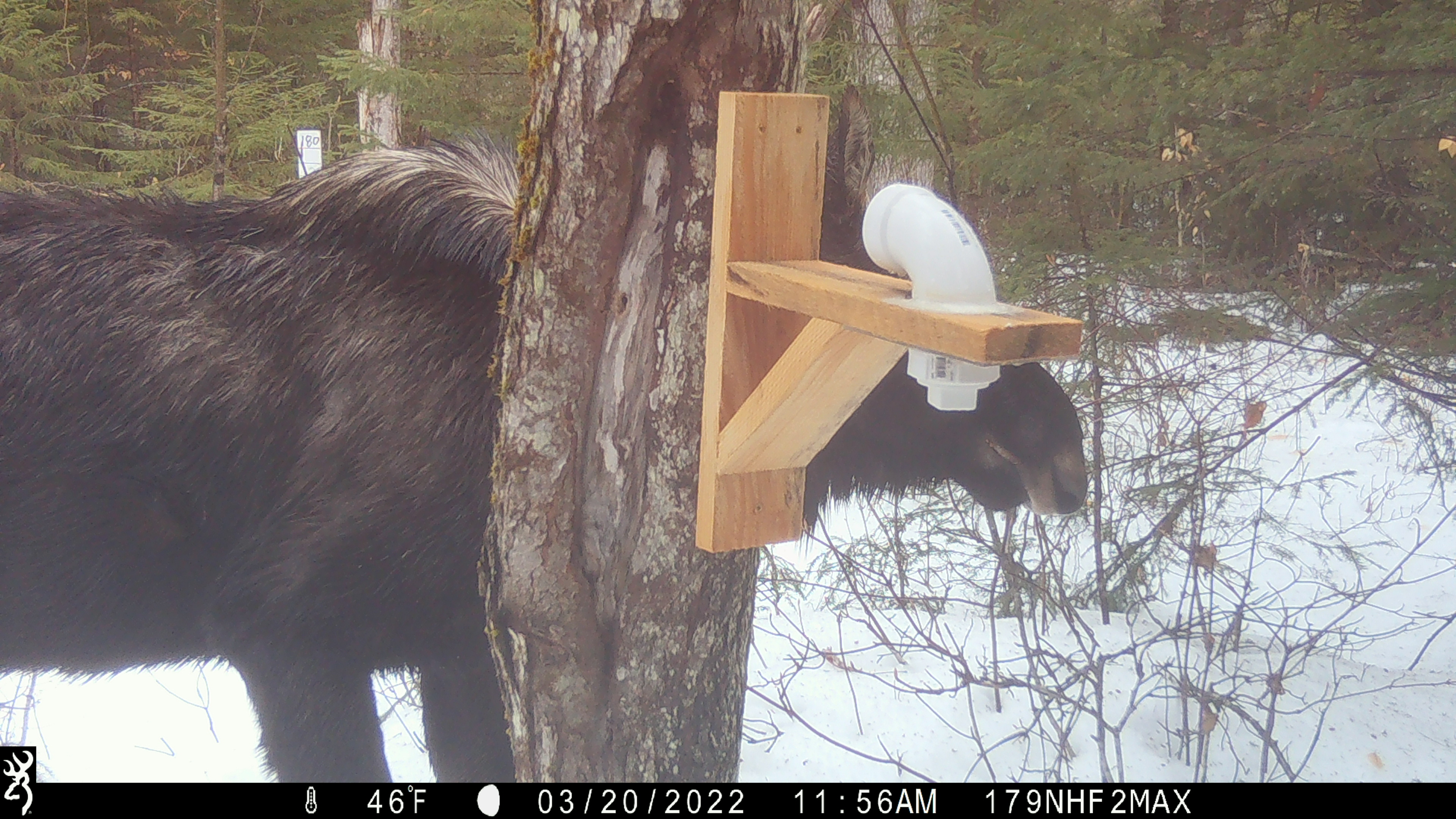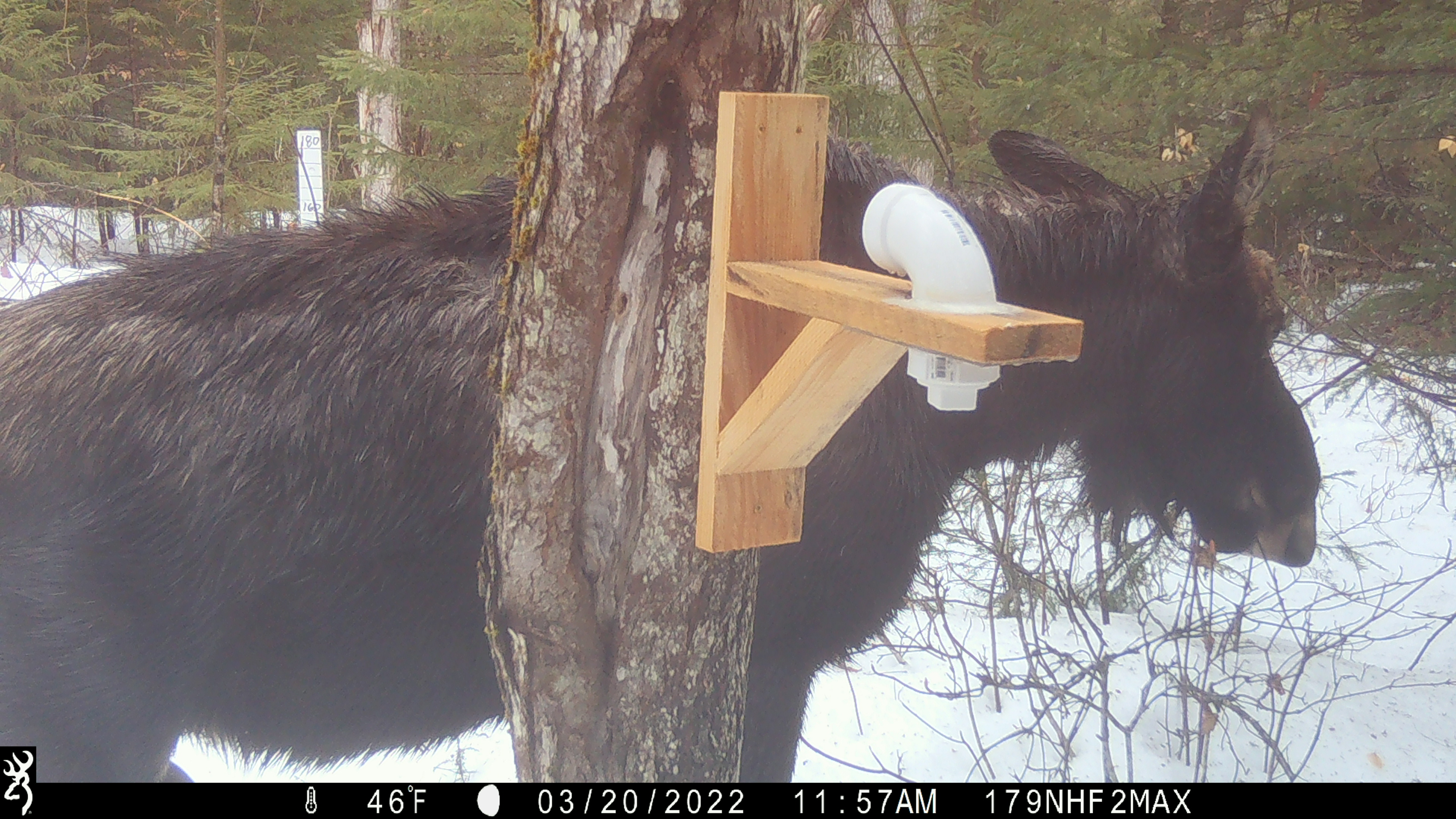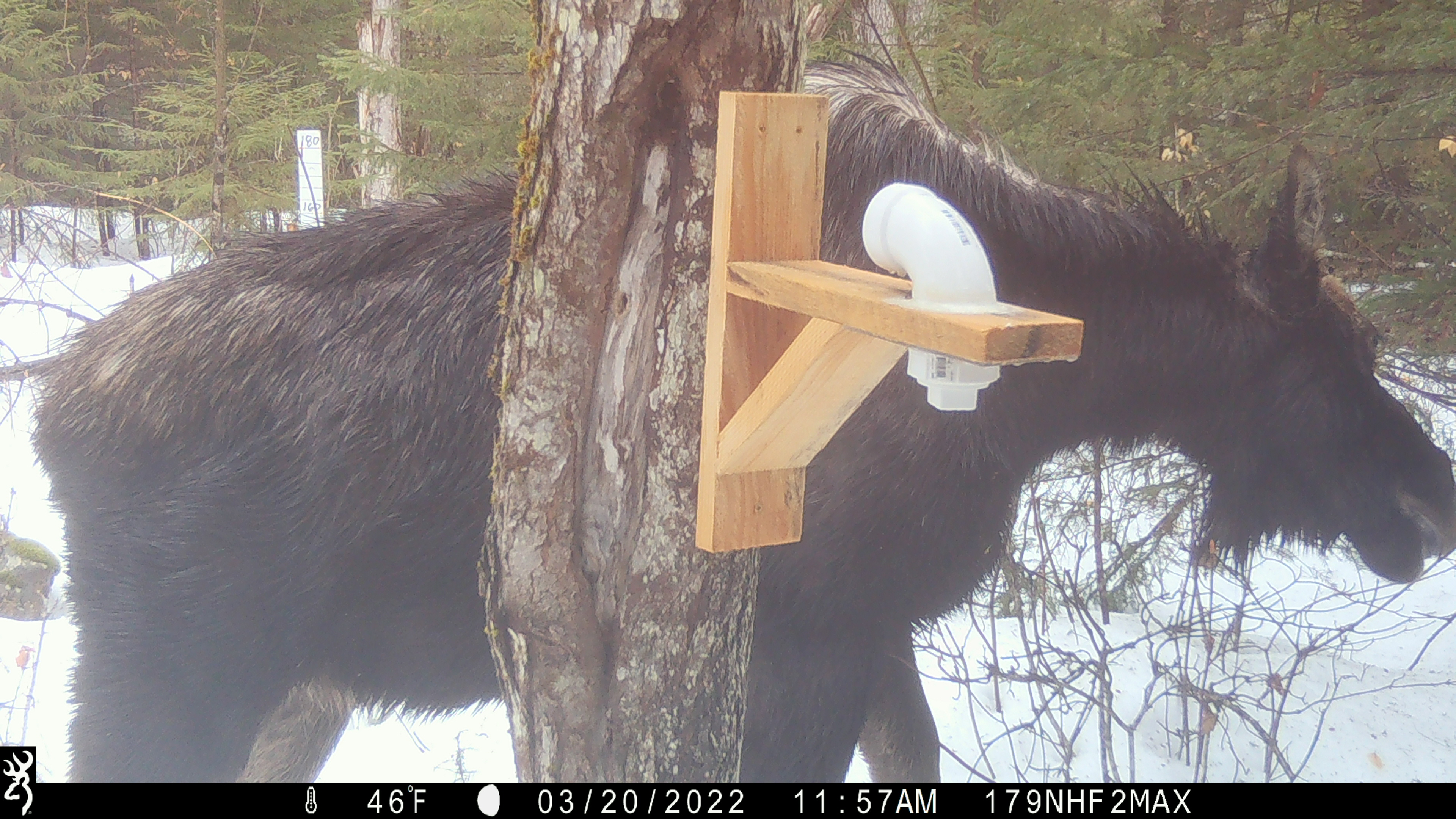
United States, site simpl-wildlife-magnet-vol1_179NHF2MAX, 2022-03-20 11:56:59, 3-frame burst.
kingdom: Animalia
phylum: Chordata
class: Mammalia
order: Artiodactyla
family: Cervidae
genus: Alces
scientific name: Alces alces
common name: moose